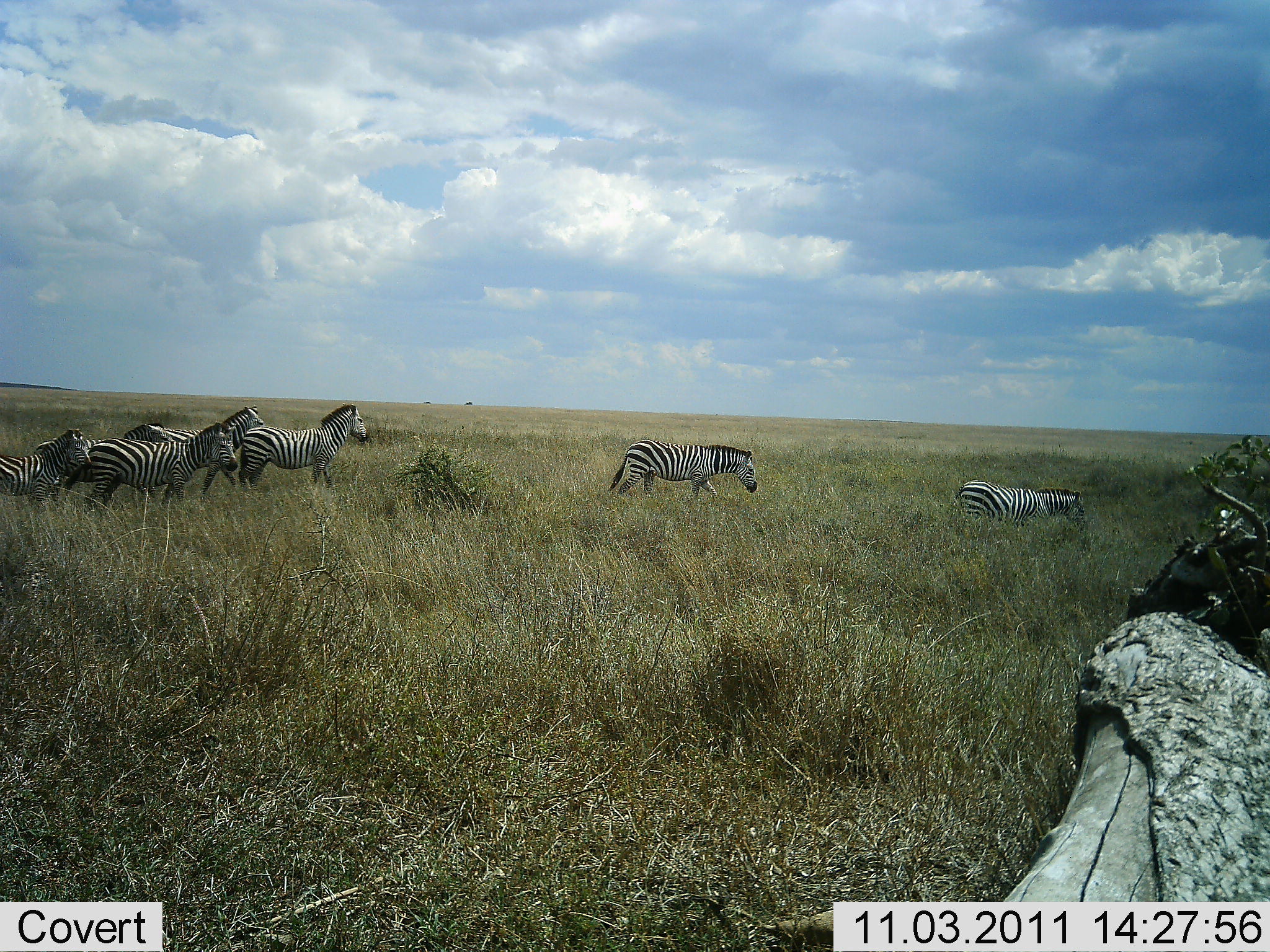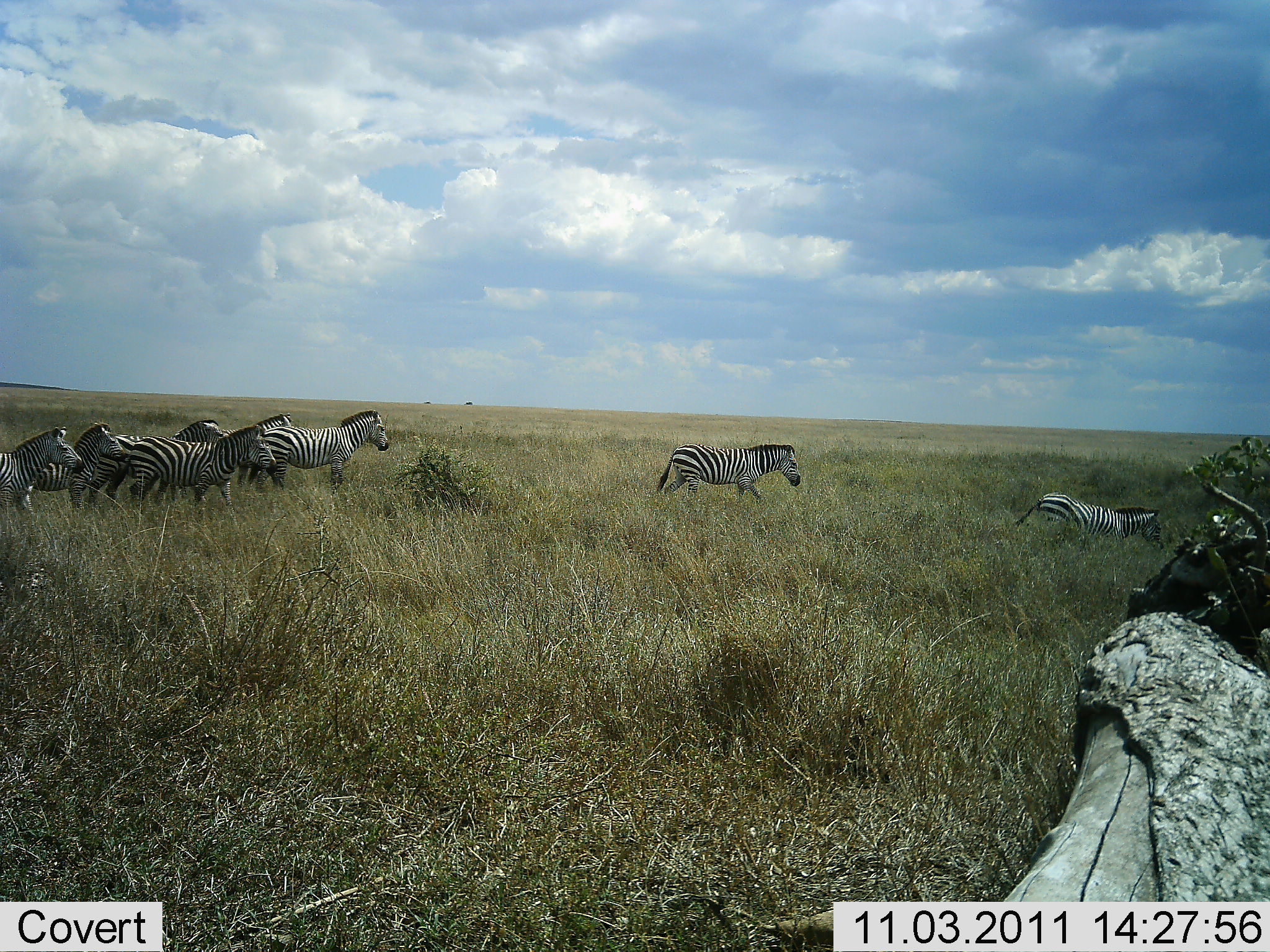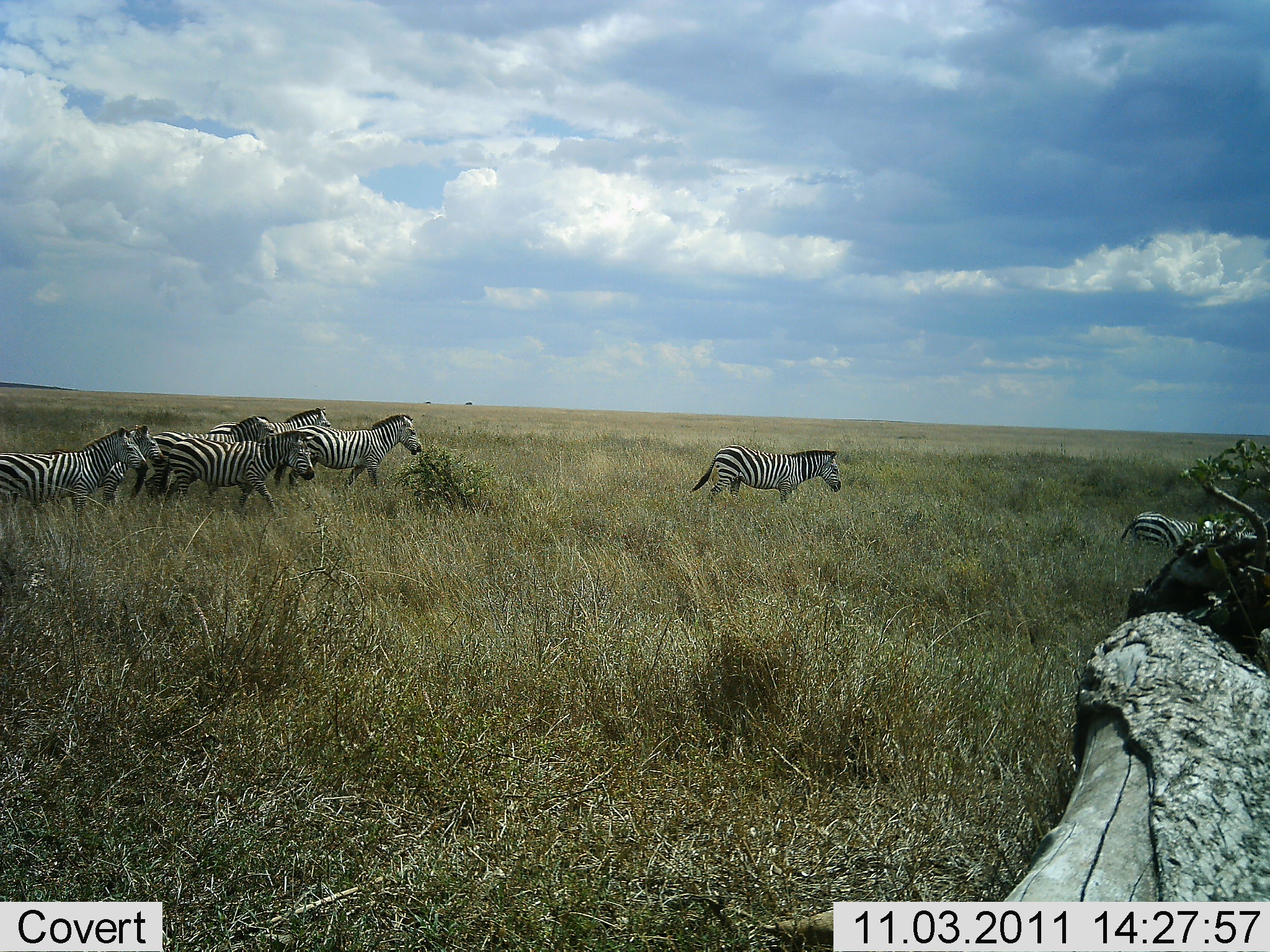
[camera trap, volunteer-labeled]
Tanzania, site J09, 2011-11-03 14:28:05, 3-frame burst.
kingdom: Animalia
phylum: Chordata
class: Mammalia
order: Perissodactyla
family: Equidae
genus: Equus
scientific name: Equus quagga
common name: plains zebra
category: zebra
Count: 8.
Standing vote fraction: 0%.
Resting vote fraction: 0%.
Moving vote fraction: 100%.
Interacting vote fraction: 0%.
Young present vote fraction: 0%.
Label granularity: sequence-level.